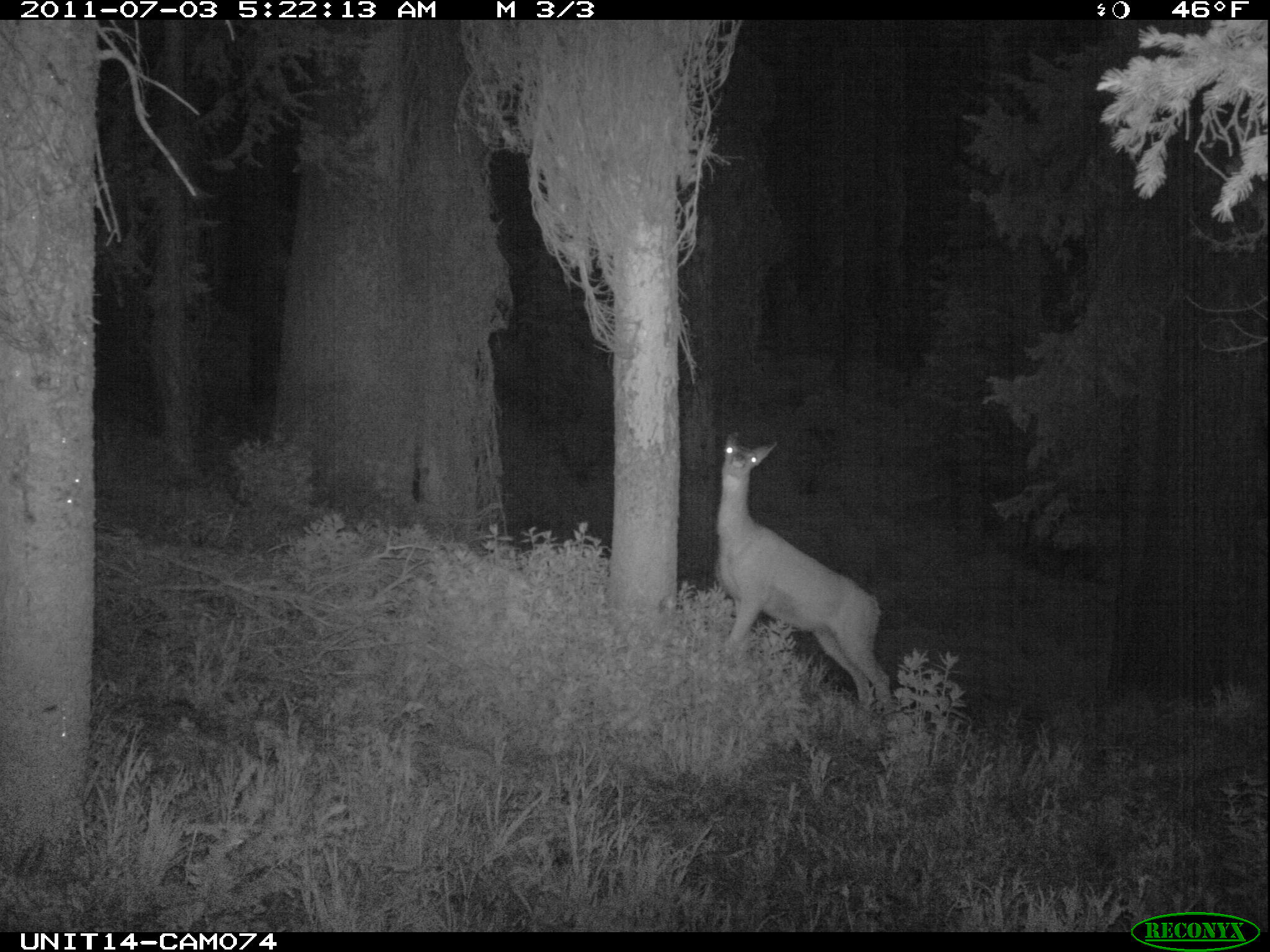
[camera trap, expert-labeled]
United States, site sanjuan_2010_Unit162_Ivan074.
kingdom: Animalia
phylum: Chordata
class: Mammalia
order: Artiodactyla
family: Cervidae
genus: Odocoileus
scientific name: Odocoileus hemionus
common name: mule deer